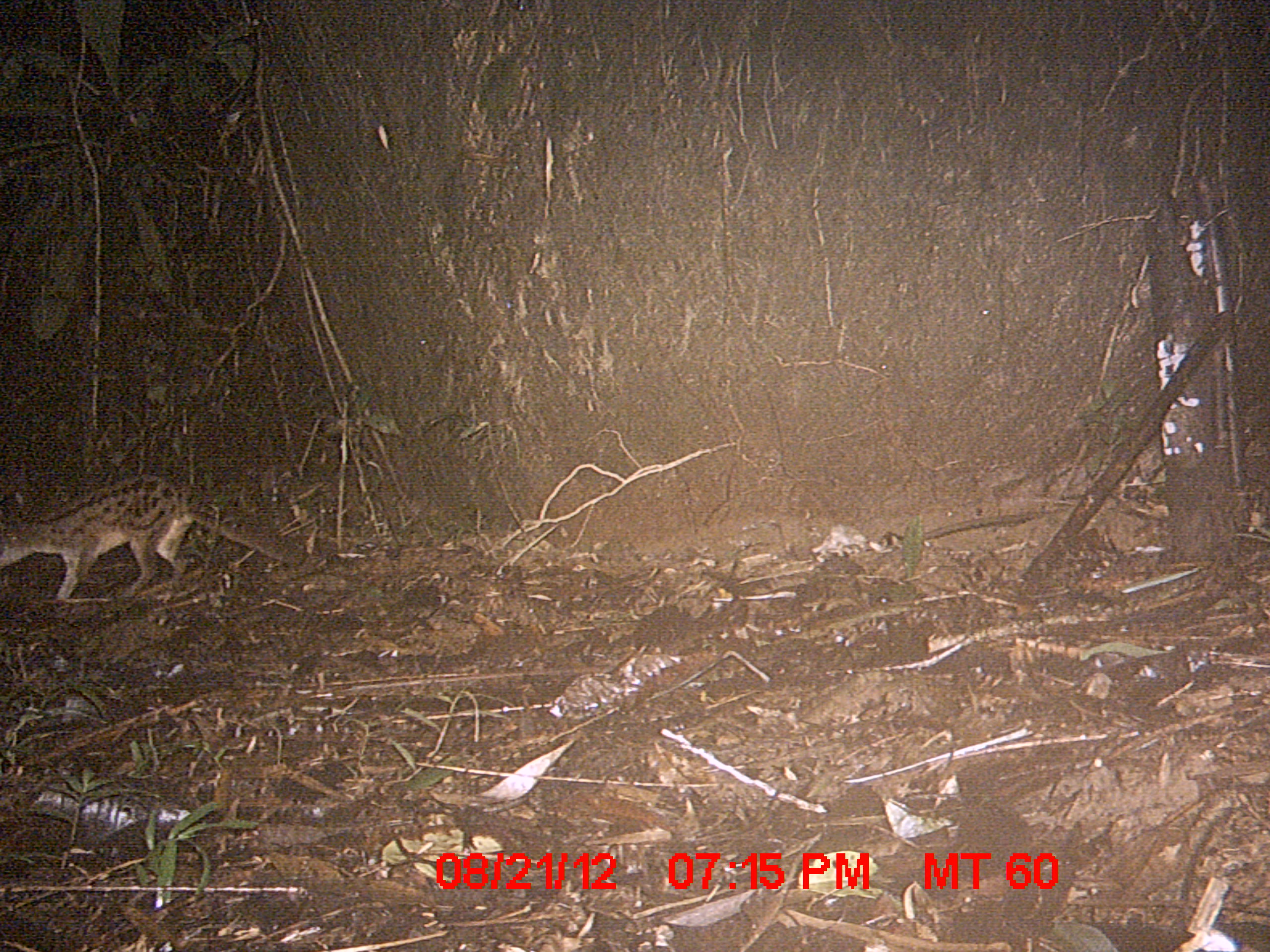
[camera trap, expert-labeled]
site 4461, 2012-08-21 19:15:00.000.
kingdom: Animalia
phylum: Chordata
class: Mammalia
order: Carnivora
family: Eupleridae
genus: Fossa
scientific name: Fossa fossana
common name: fanaloka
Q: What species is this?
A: Fossa fossana (fanaloka).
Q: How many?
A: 1.